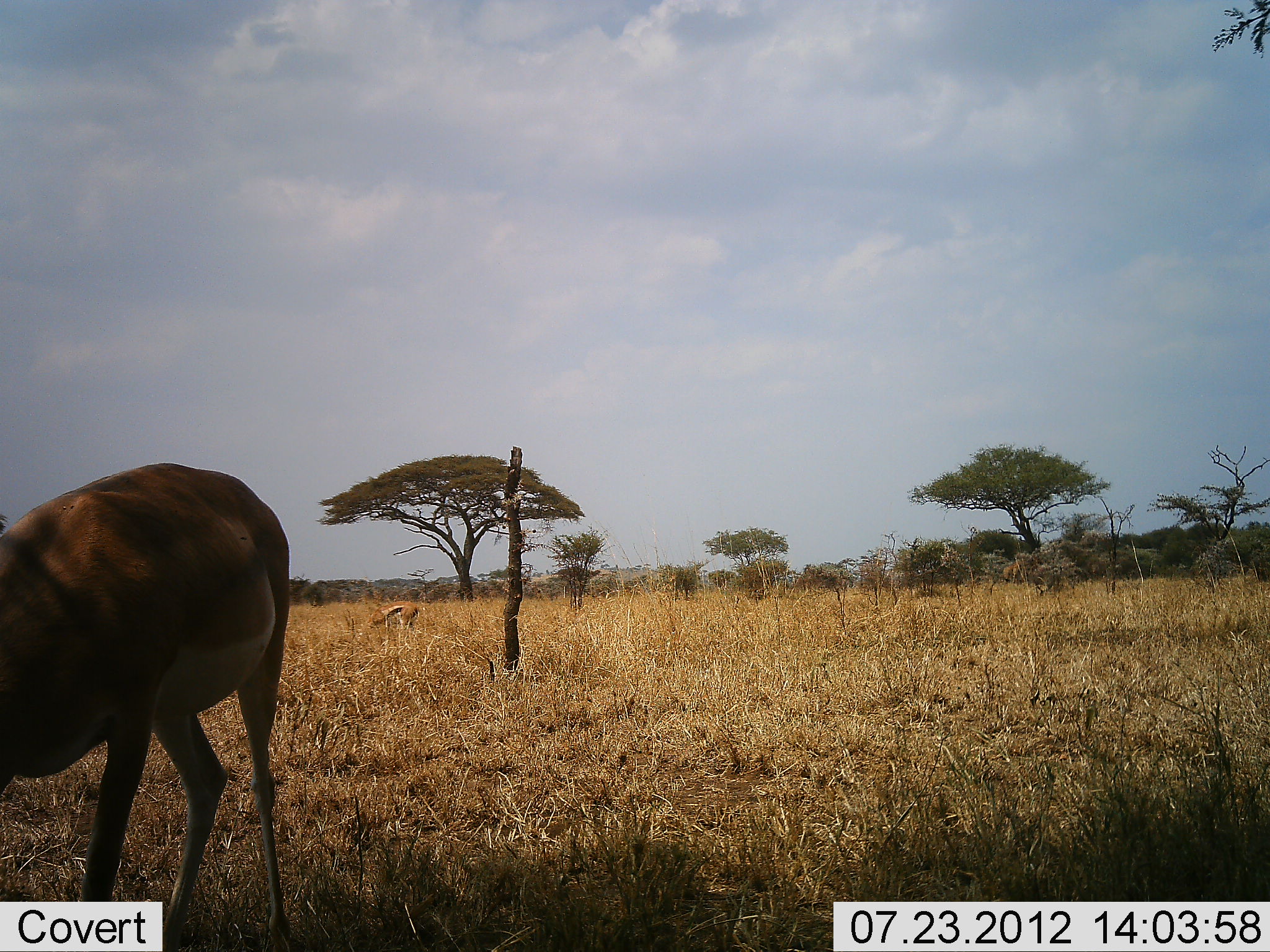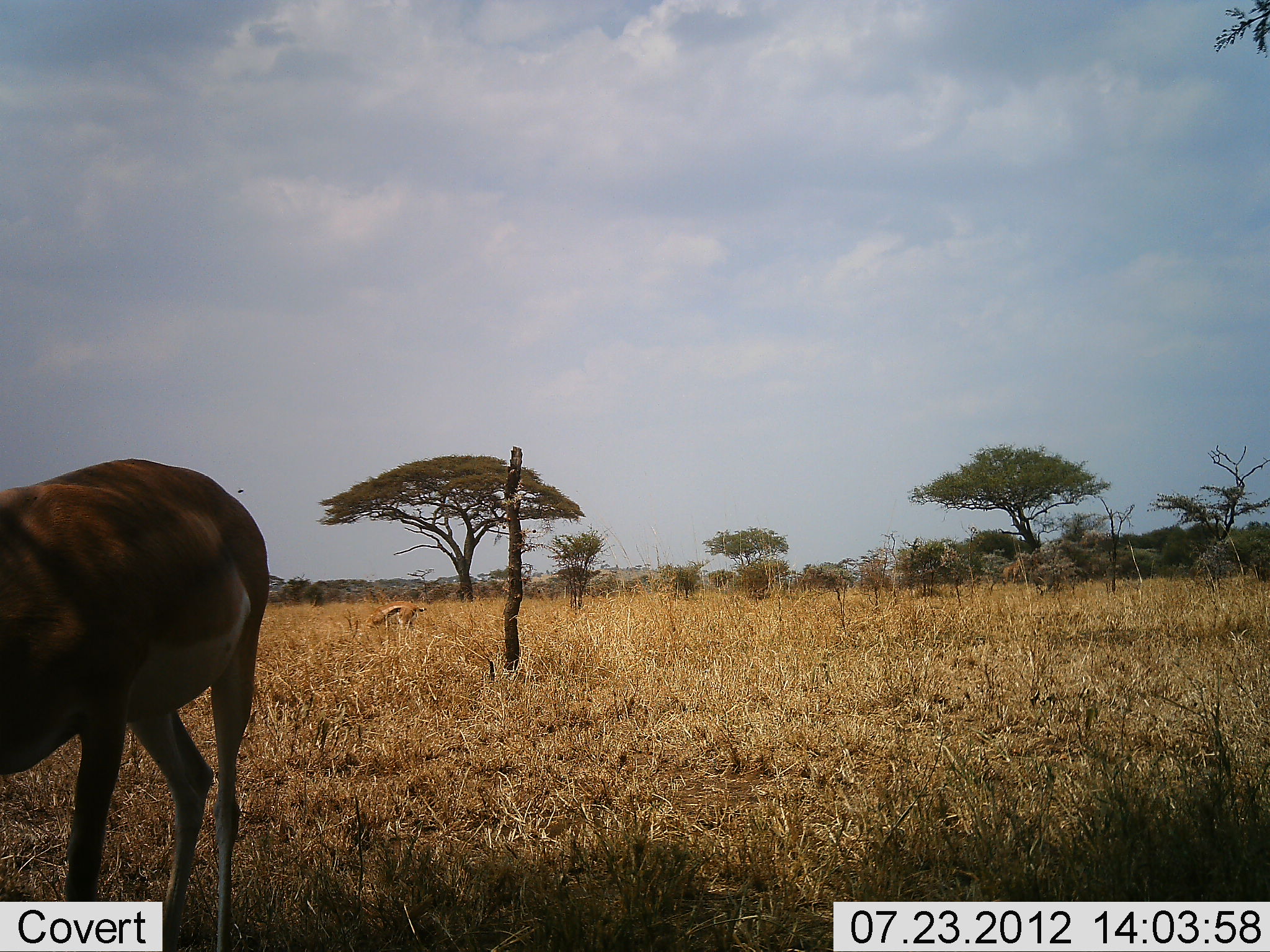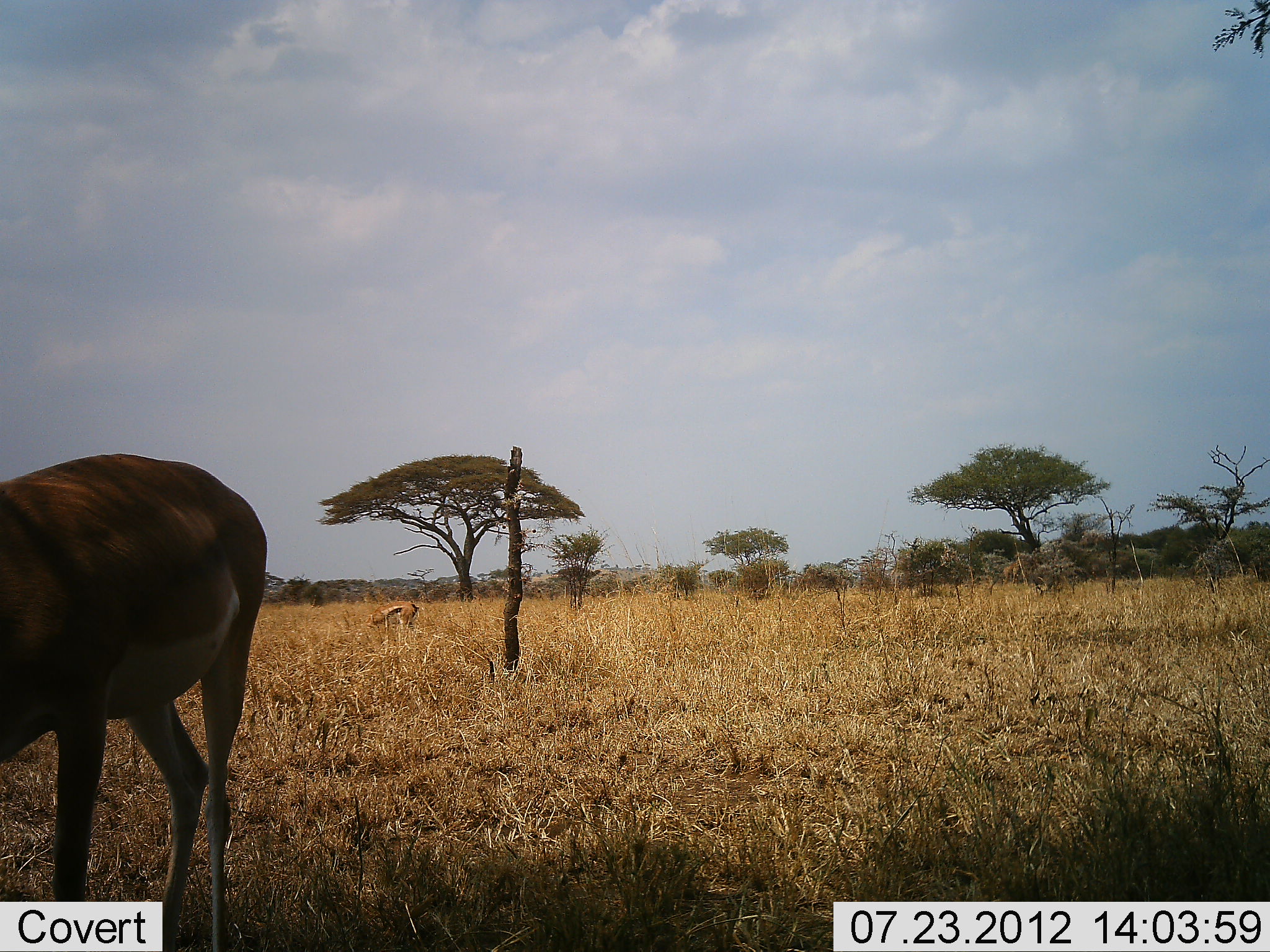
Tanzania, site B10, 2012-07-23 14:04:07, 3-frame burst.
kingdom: Animalia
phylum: Chordata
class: Mammalia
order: Artiodactyla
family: Bovidae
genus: Nanger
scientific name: Nanger granti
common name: grant's gazelle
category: gazellegrants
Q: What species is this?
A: Gazellegrants (grant's gazelle) (Nanger granti).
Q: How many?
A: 1.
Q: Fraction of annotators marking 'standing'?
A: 67%.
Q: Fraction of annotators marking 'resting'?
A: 0%.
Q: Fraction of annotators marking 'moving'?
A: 8%.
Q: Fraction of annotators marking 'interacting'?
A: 0%.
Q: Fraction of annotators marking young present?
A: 0%.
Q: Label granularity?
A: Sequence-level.